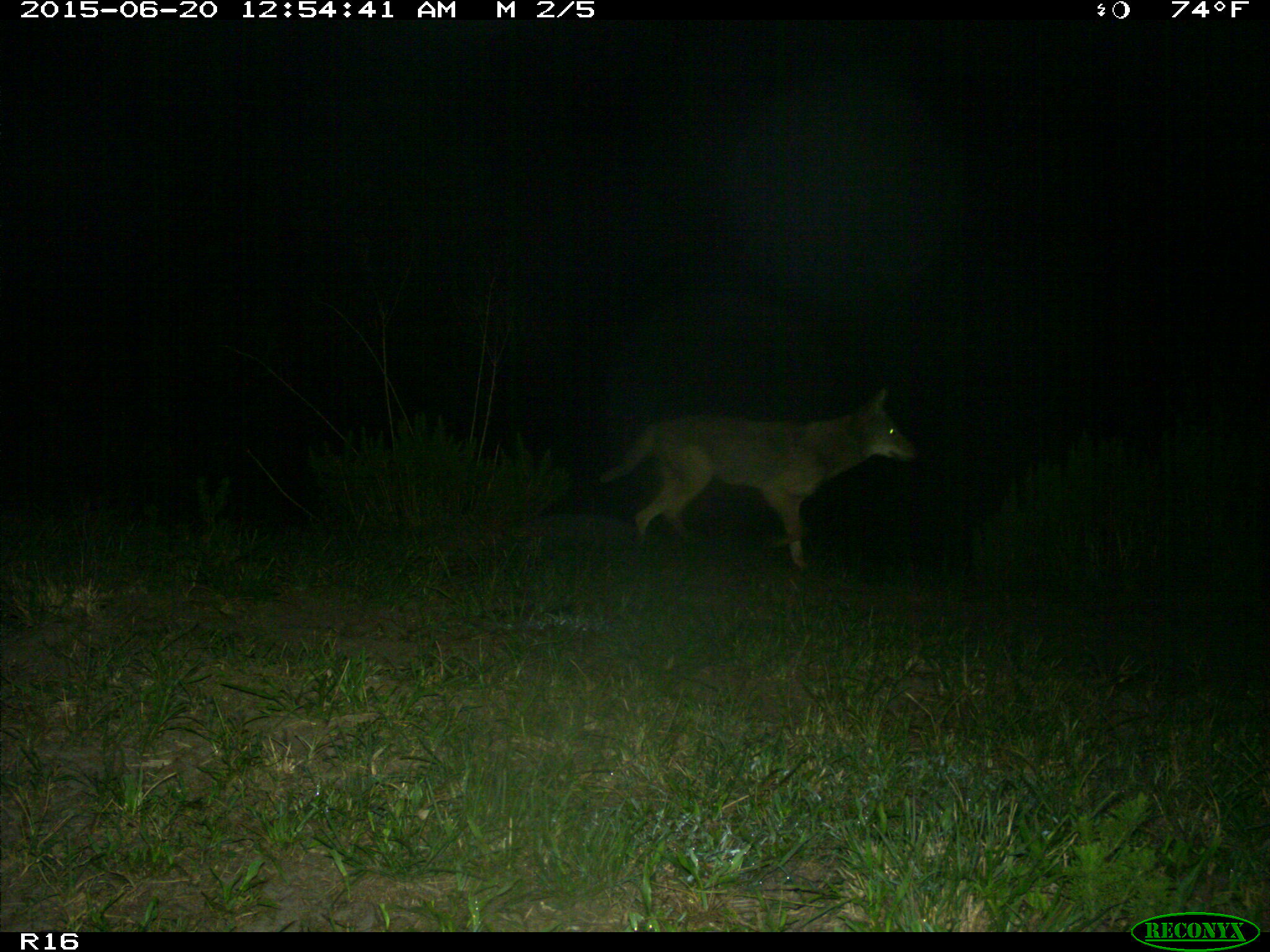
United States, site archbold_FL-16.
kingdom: Animalia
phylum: Chordata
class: Mammalia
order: Carnivora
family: Canidae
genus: Canis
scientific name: Canis latrans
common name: coyote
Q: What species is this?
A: Canis latrans (coyote).